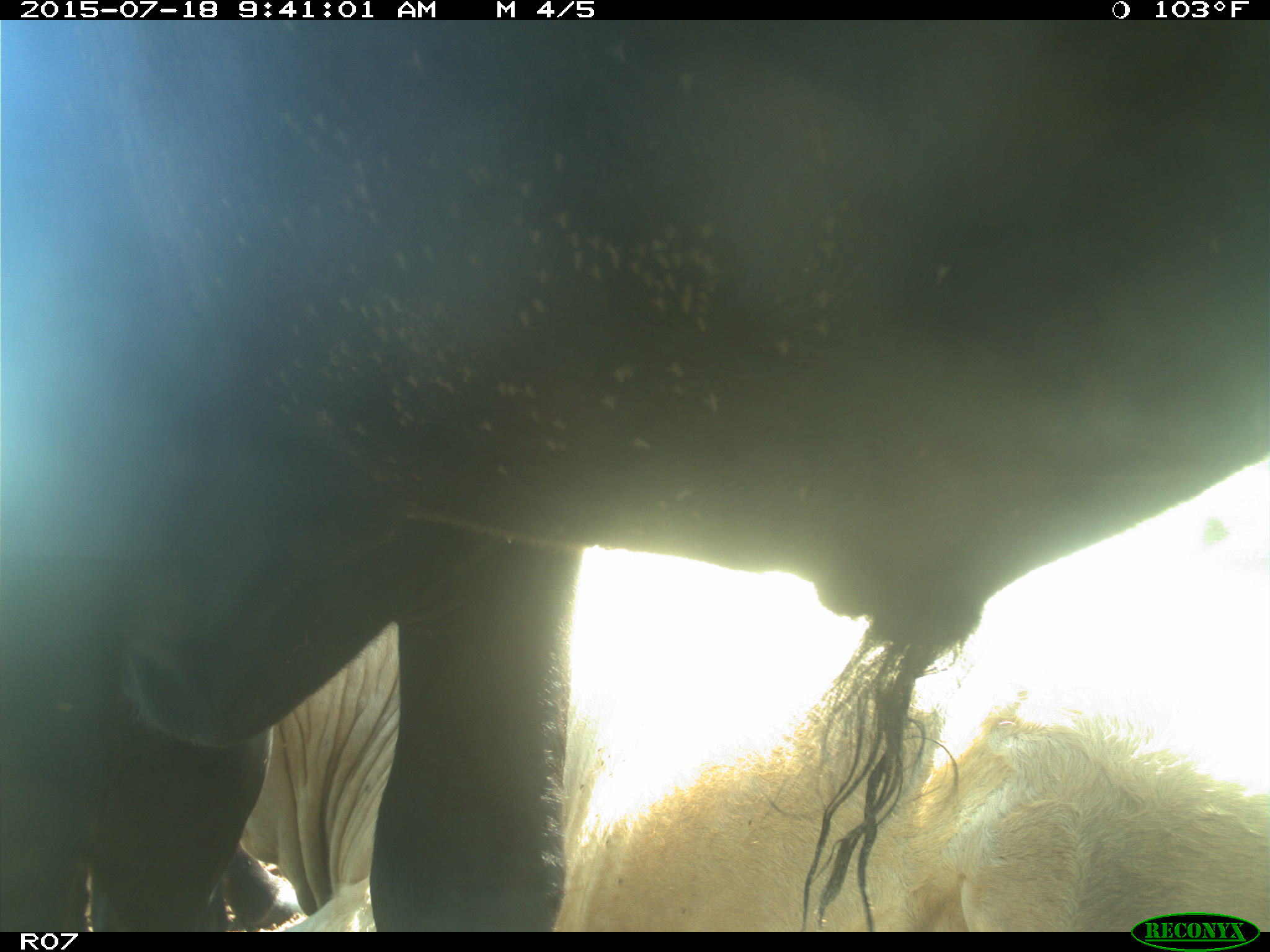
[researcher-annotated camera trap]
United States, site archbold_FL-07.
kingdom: Animalia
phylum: Chordata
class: Mammalia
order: Artiodactyla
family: Bovidae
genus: Bos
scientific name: Bos taurus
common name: domestic cow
Bos taurus (domestic cow).